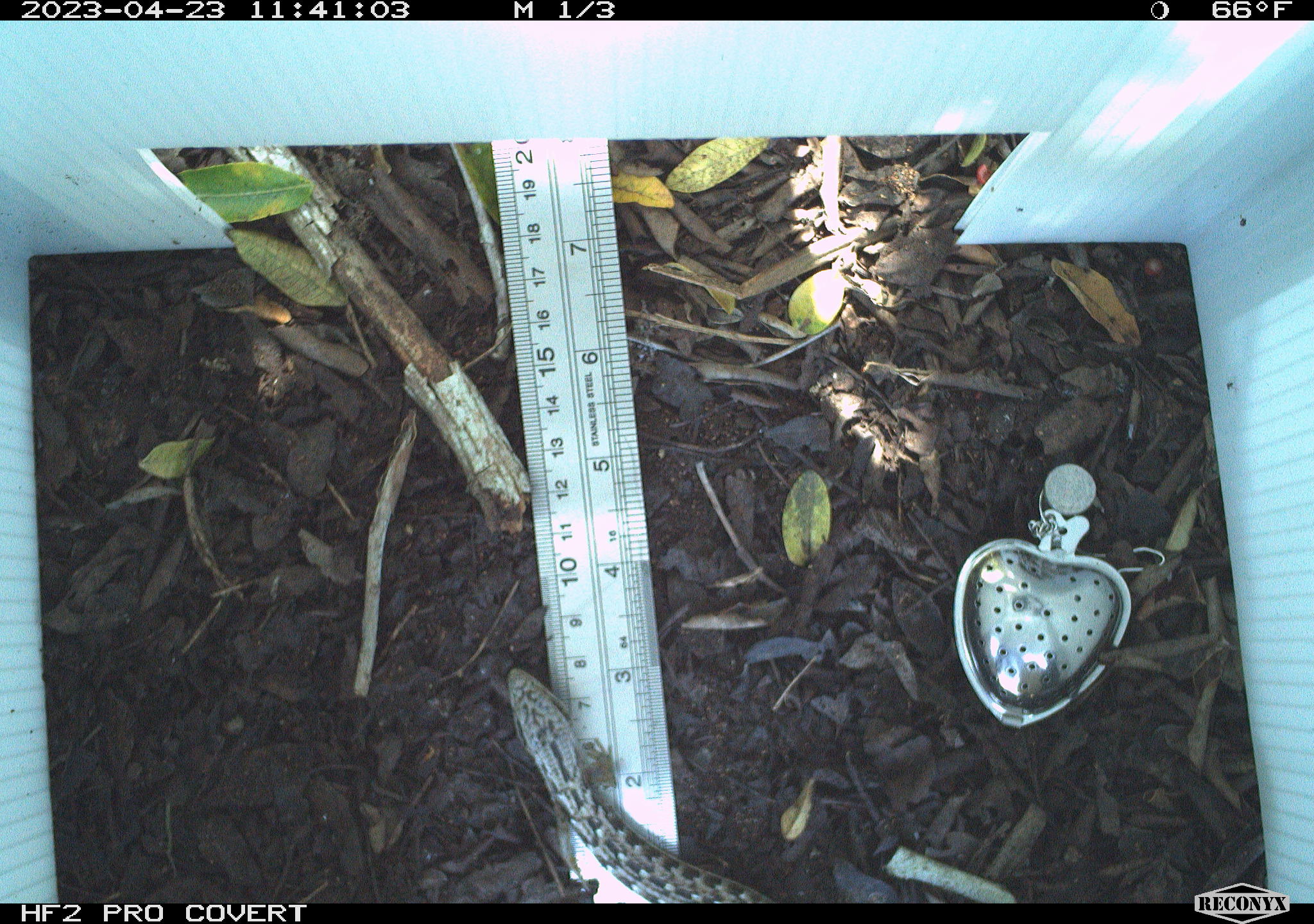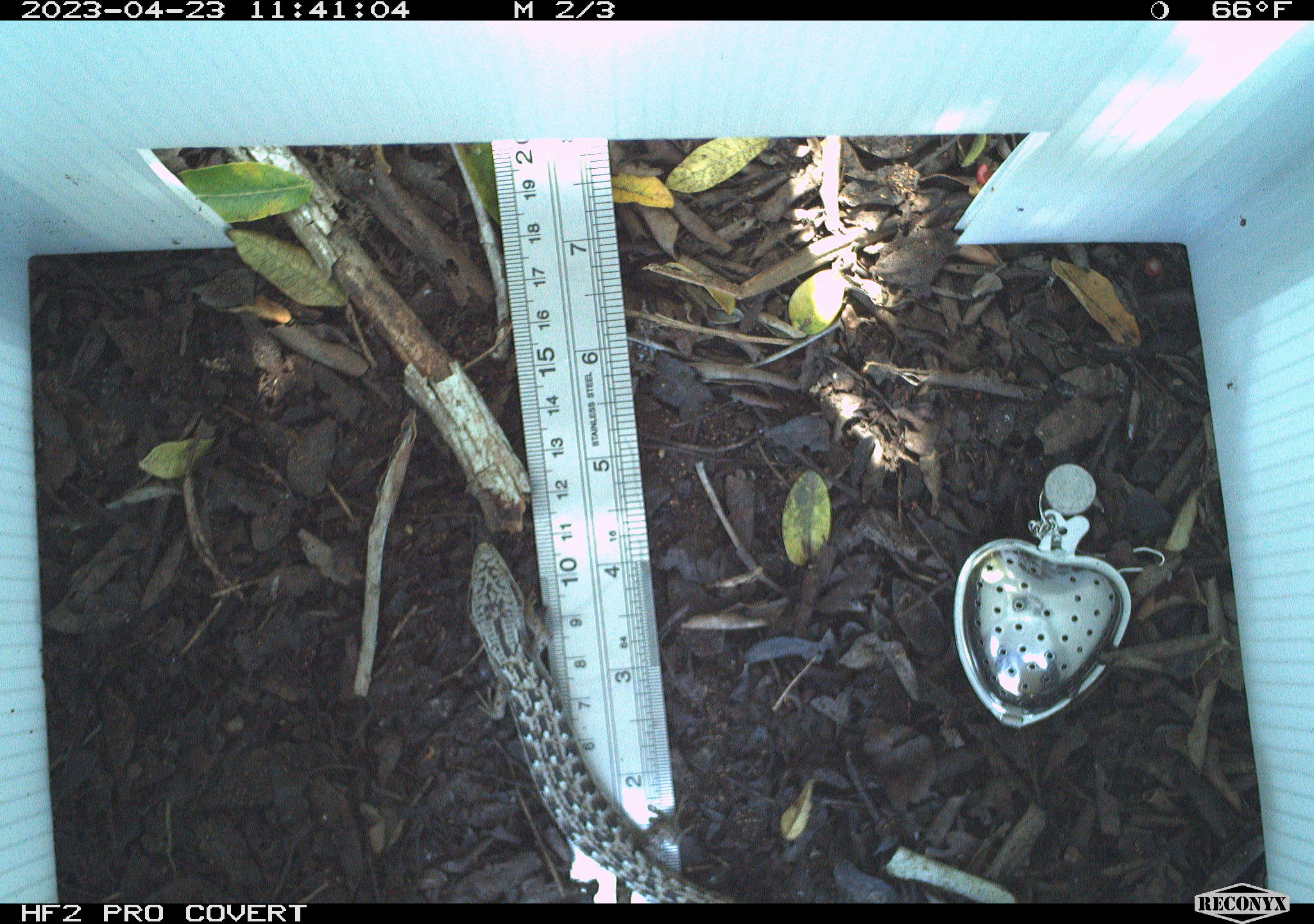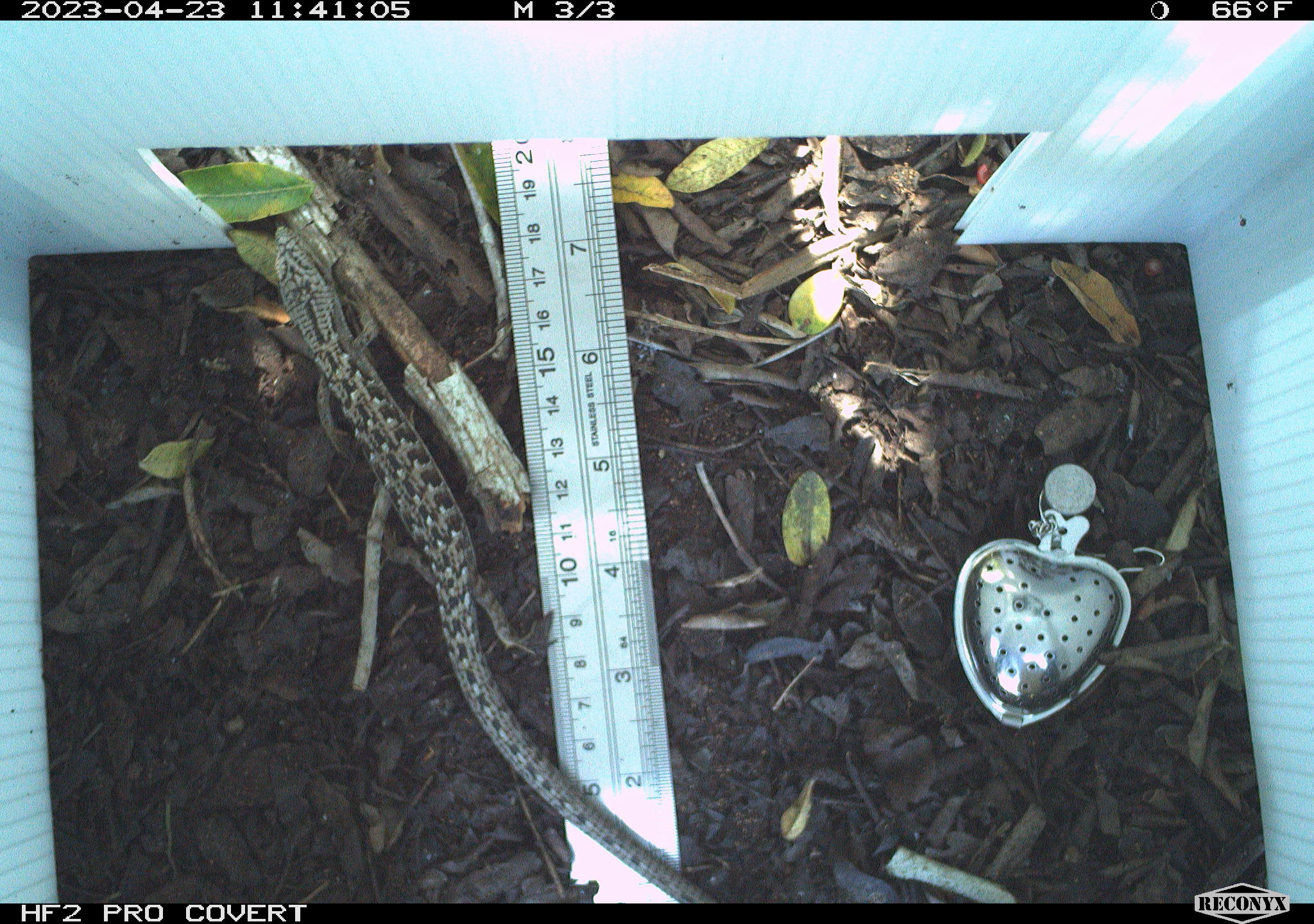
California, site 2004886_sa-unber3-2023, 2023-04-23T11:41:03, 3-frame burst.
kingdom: Animalia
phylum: Chordata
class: Reptilia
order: Squamata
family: Anguidae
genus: Elgaria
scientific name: Elgaria multicarinata webbii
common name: san diego alligator lizard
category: woodland alligator lizard